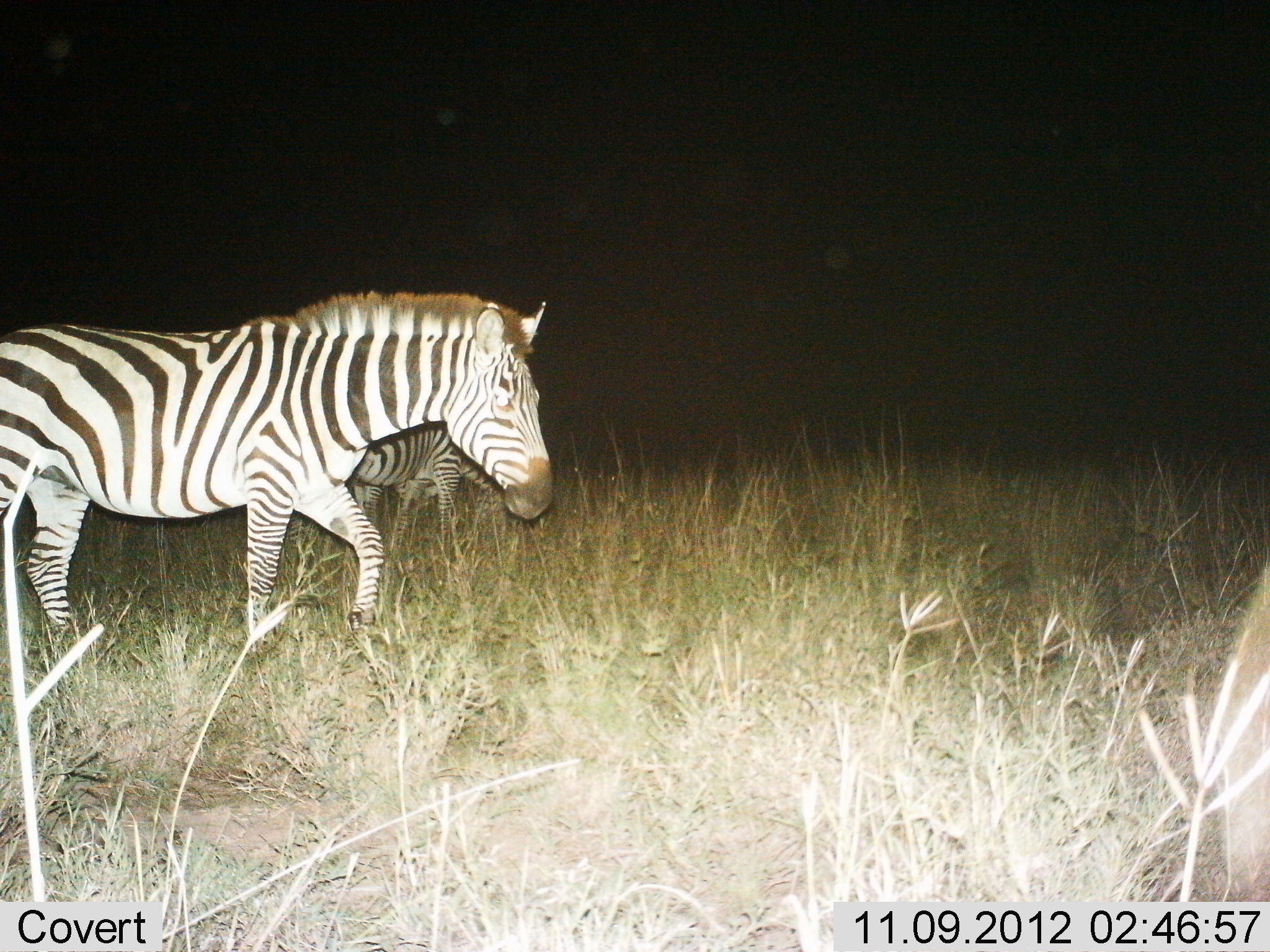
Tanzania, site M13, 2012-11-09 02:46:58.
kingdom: Animalia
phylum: Chordata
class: Mammalia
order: Perissodactyla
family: Equidae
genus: Equus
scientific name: Equus quagga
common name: plains zebra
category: zebra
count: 2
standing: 20%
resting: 0%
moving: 90%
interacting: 0%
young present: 0%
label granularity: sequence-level